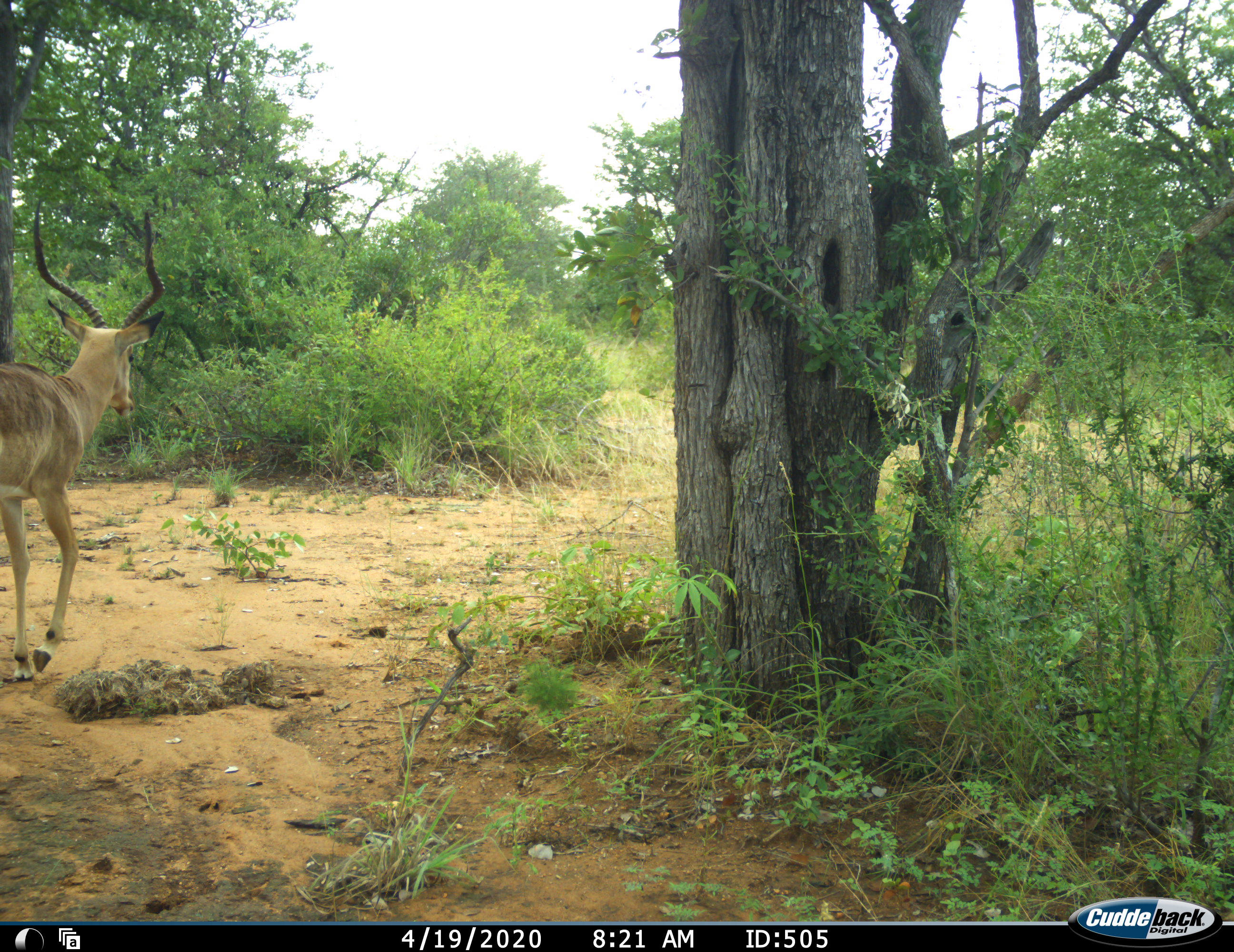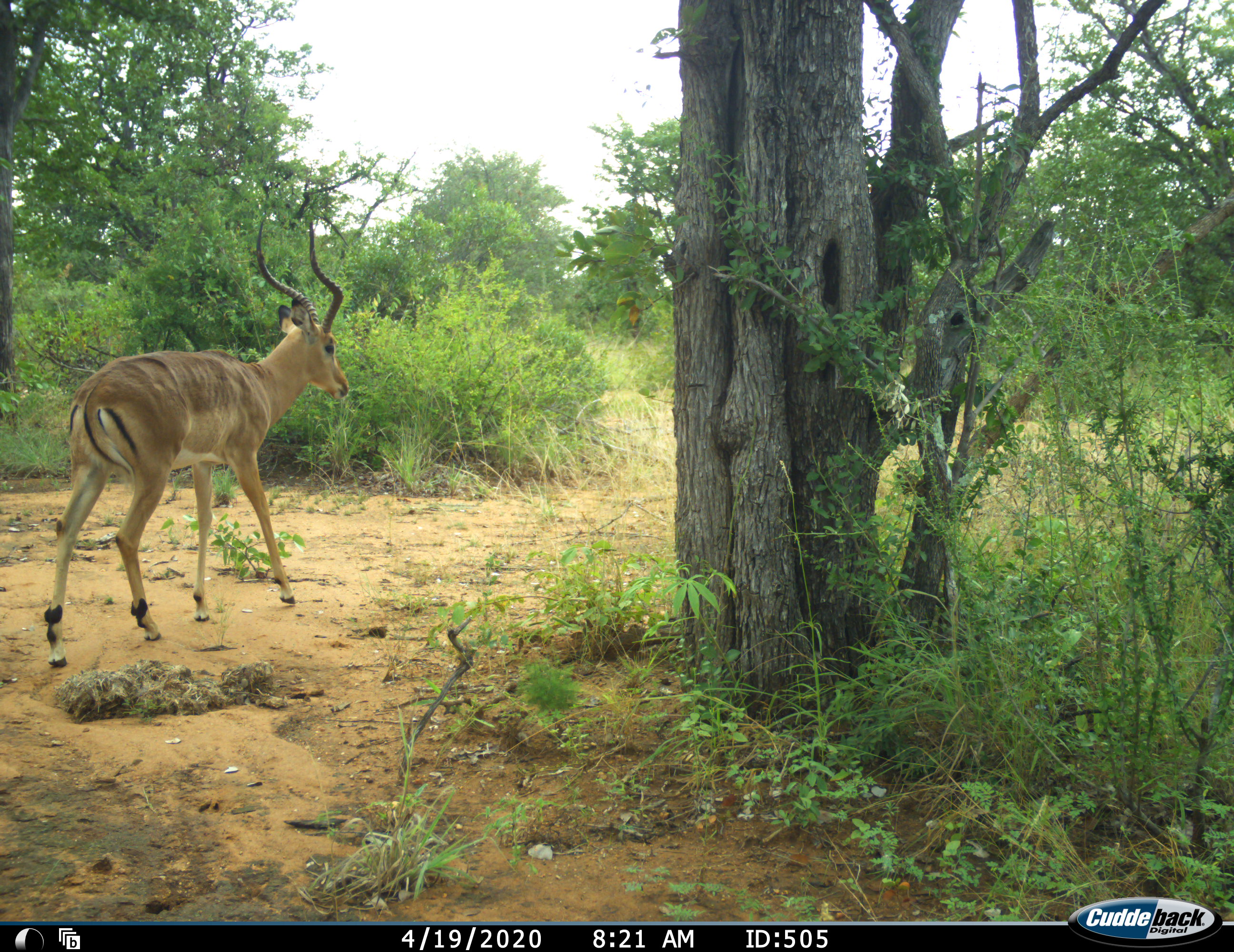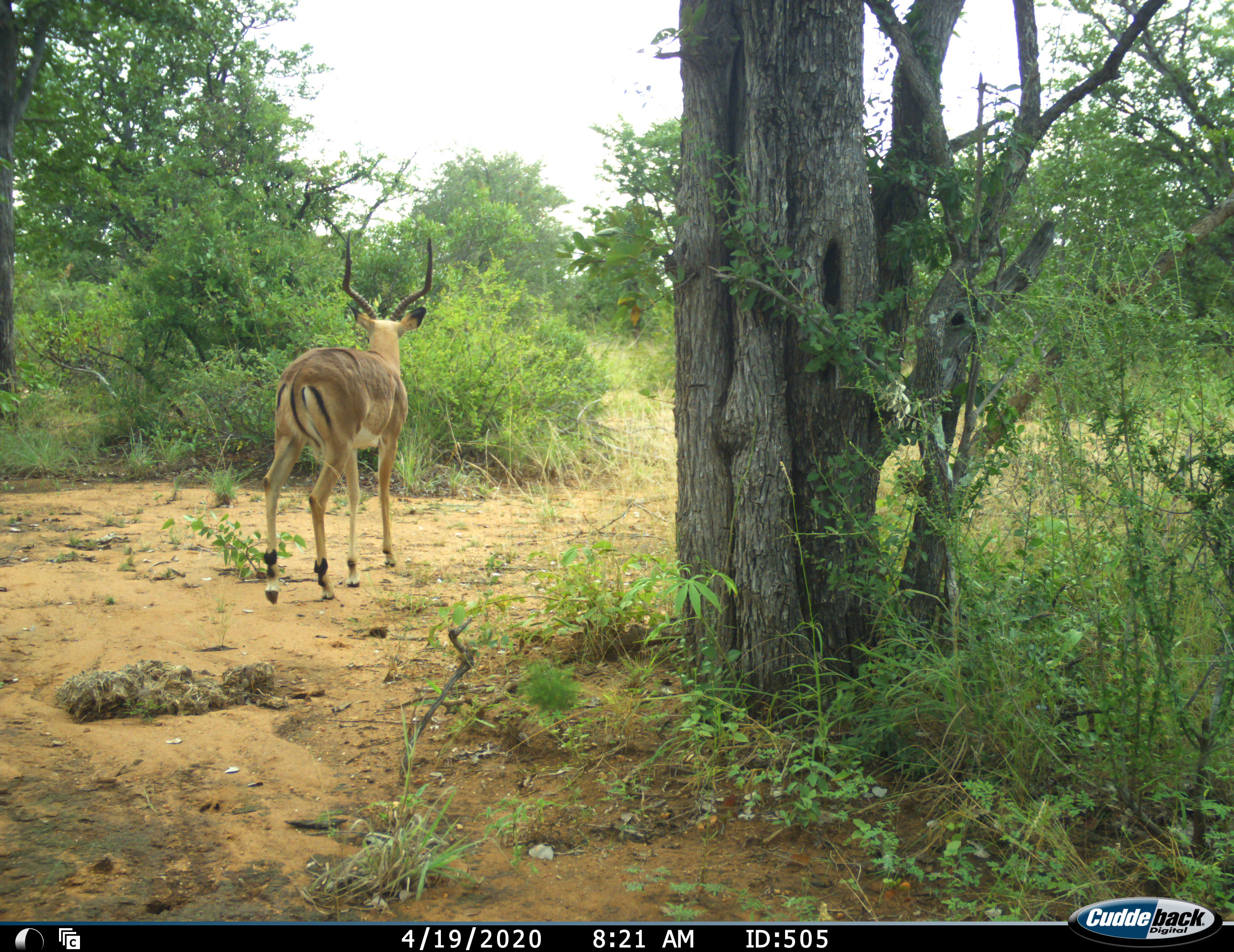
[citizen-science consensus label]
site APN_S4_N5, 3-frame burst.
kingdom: Animalia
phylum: Chordata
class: Mammalia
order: Artiodactyla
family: Bovidae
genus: Aepyceros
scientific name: Aepyceros melampus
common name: impala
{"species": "impala (Aepyceros melampus)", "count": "1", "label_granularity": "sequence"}